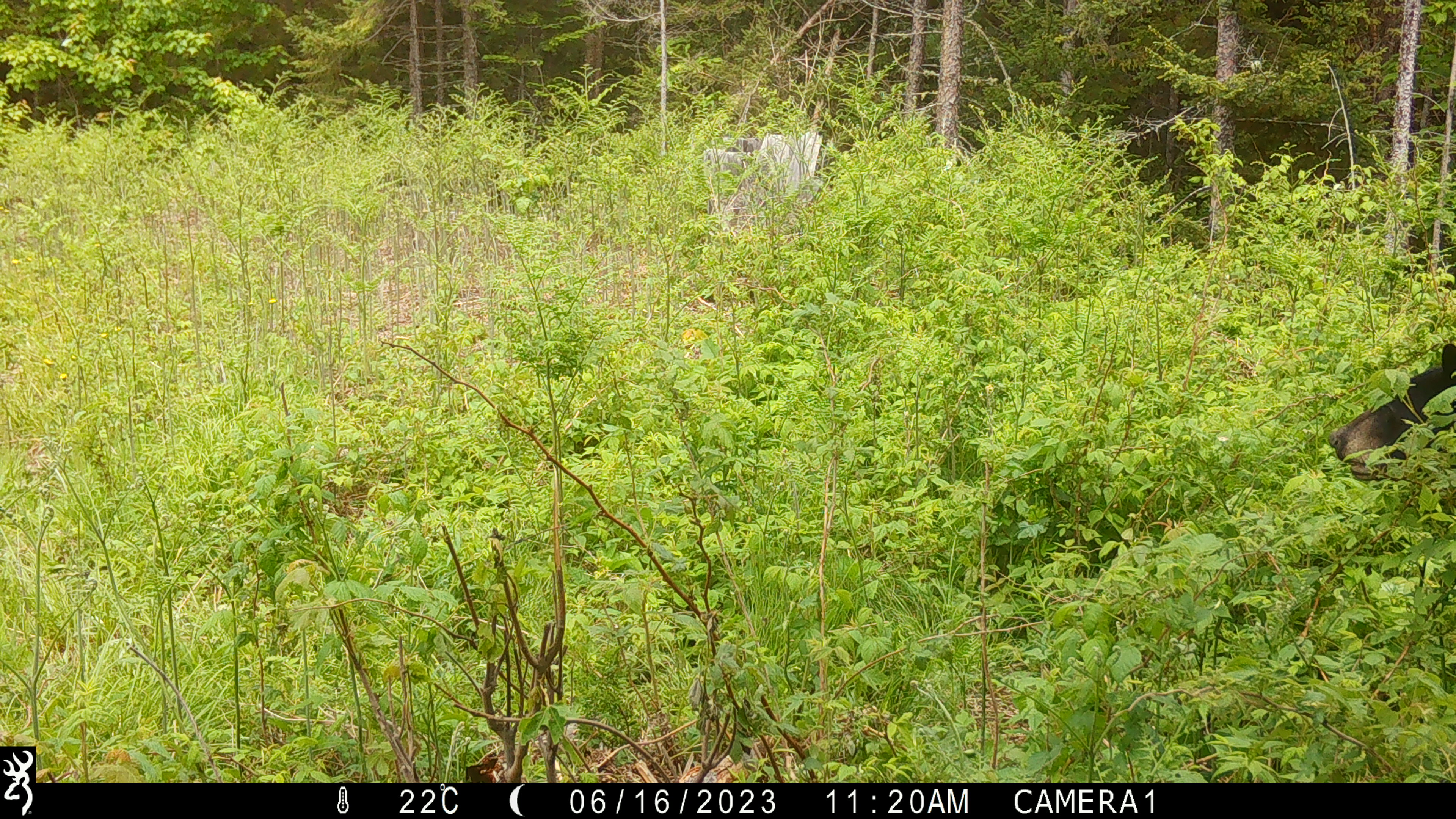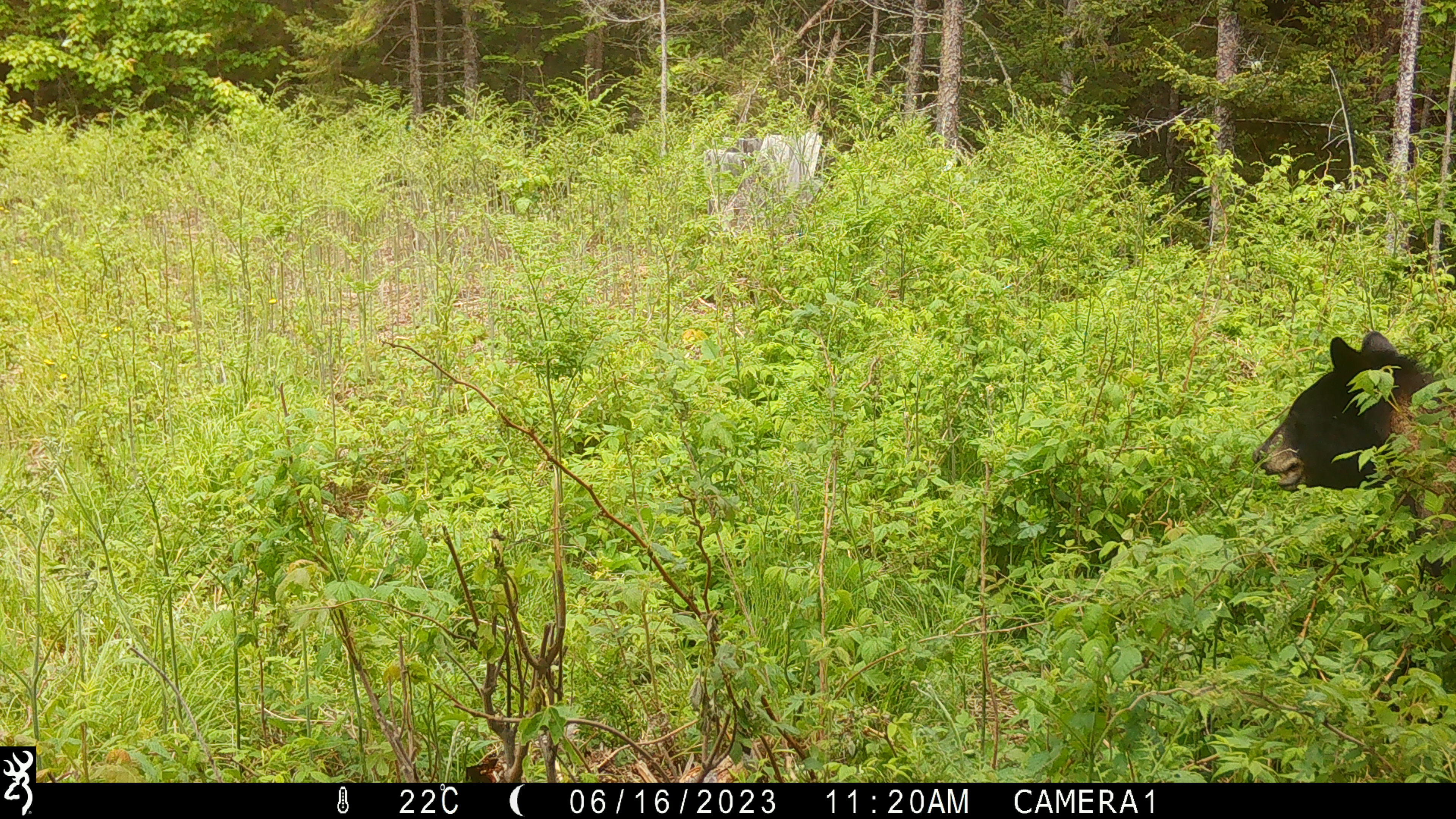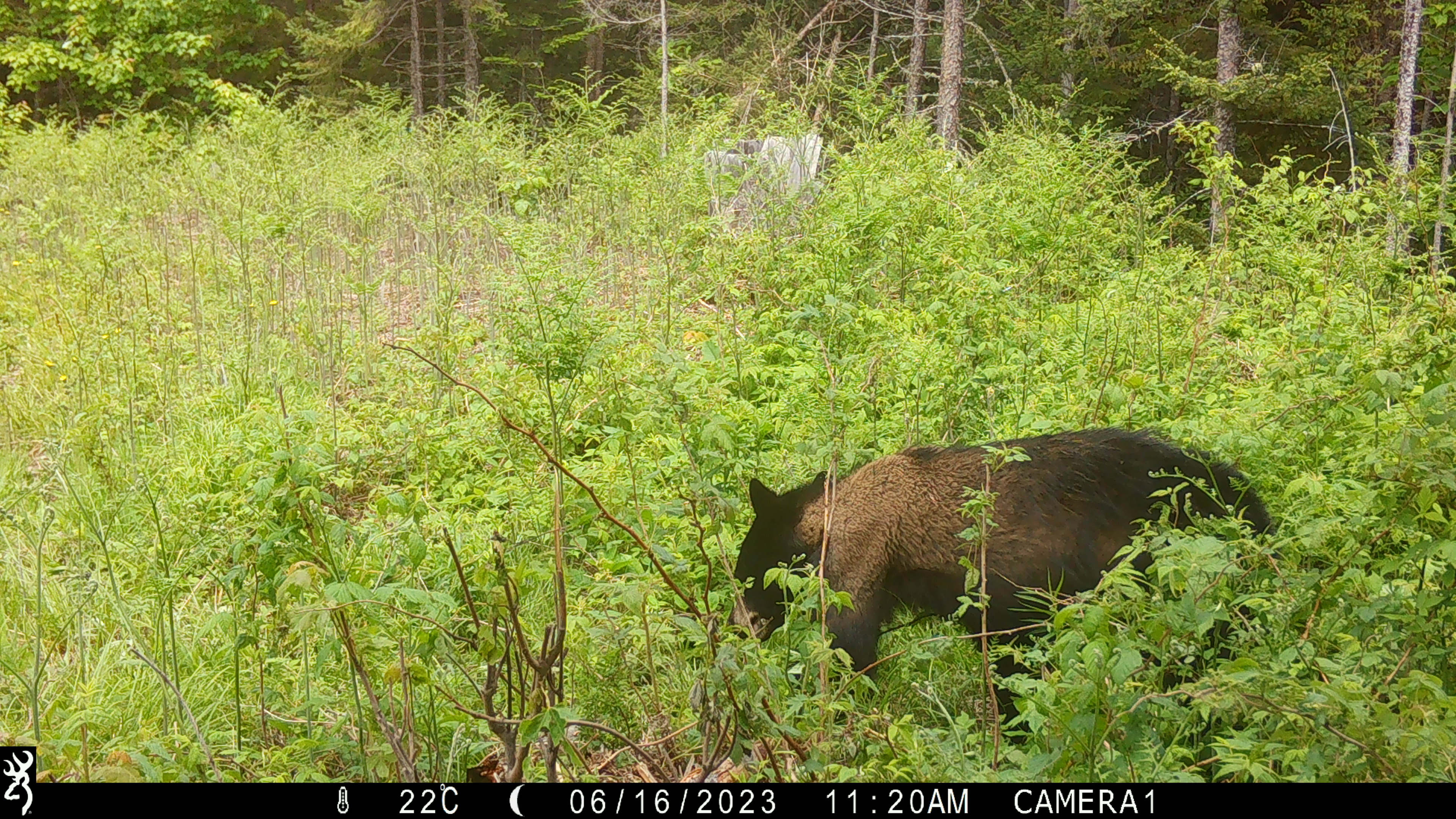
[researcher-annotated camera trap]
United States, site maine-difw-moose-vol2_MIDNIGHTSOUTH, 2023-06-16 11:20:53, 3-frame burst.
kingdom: Animalia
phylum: Chordata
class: Mammalia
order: Carnivora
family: Ursidae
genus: Ursus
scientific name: Ursus americanus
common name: black bear